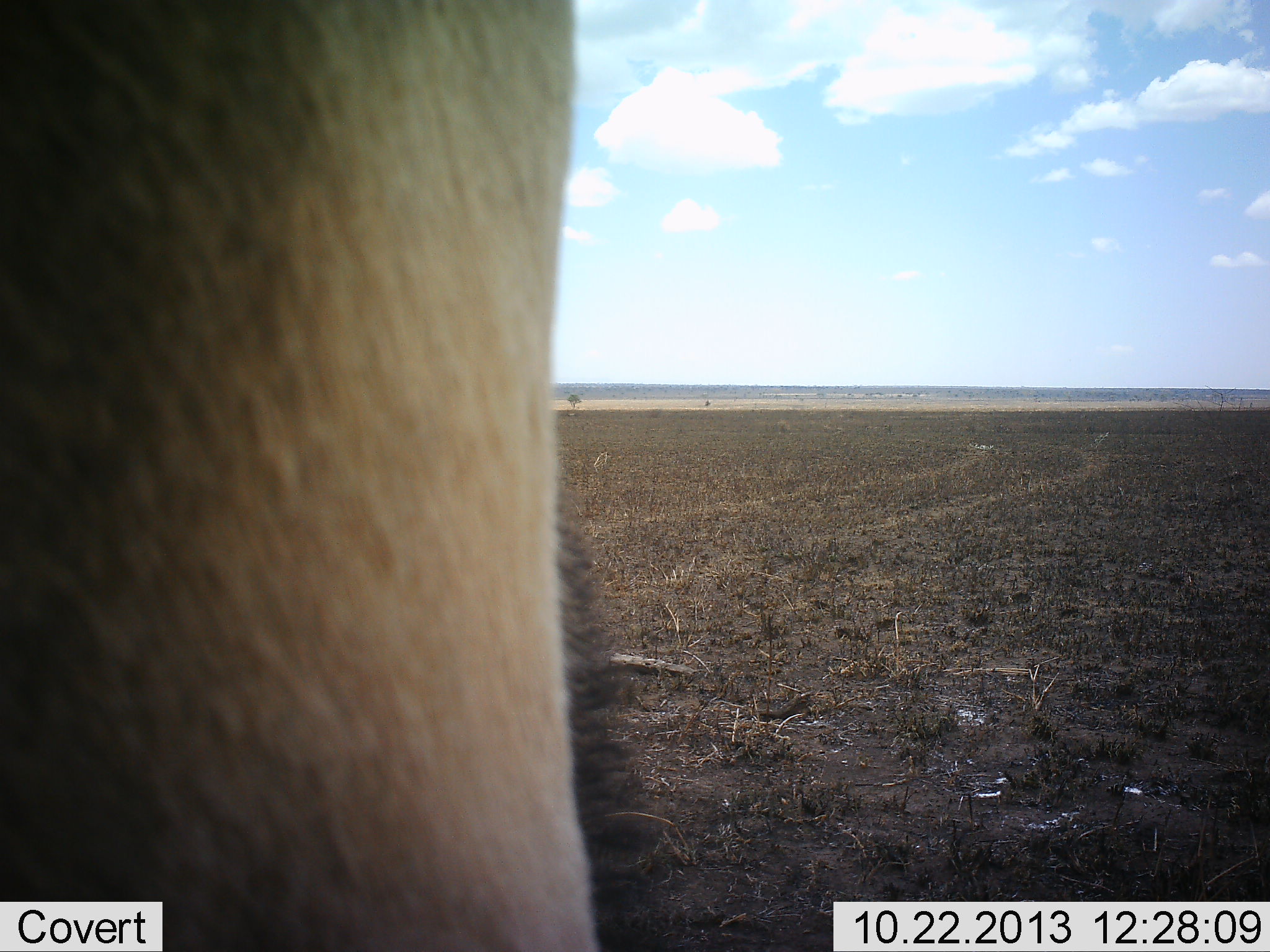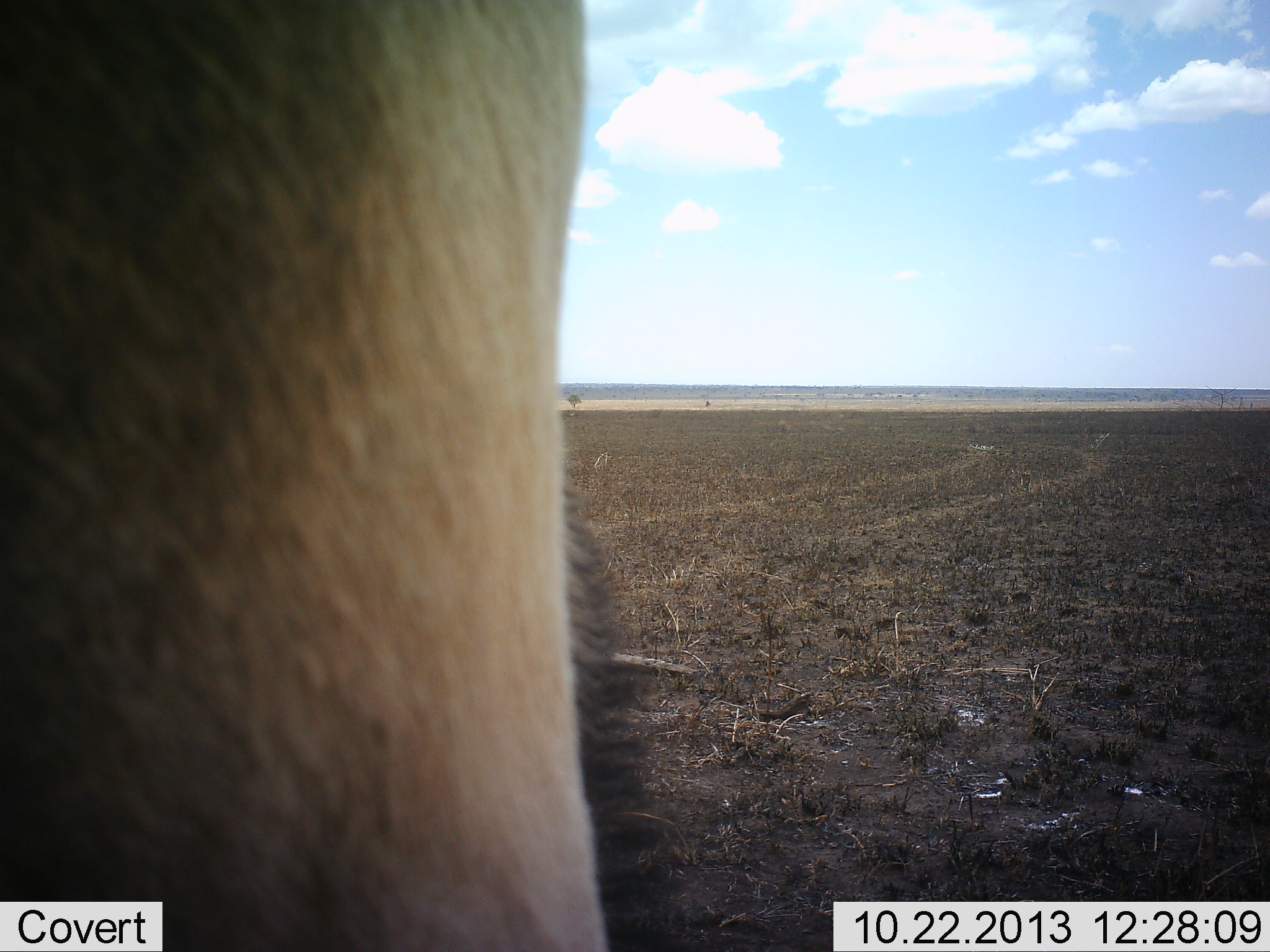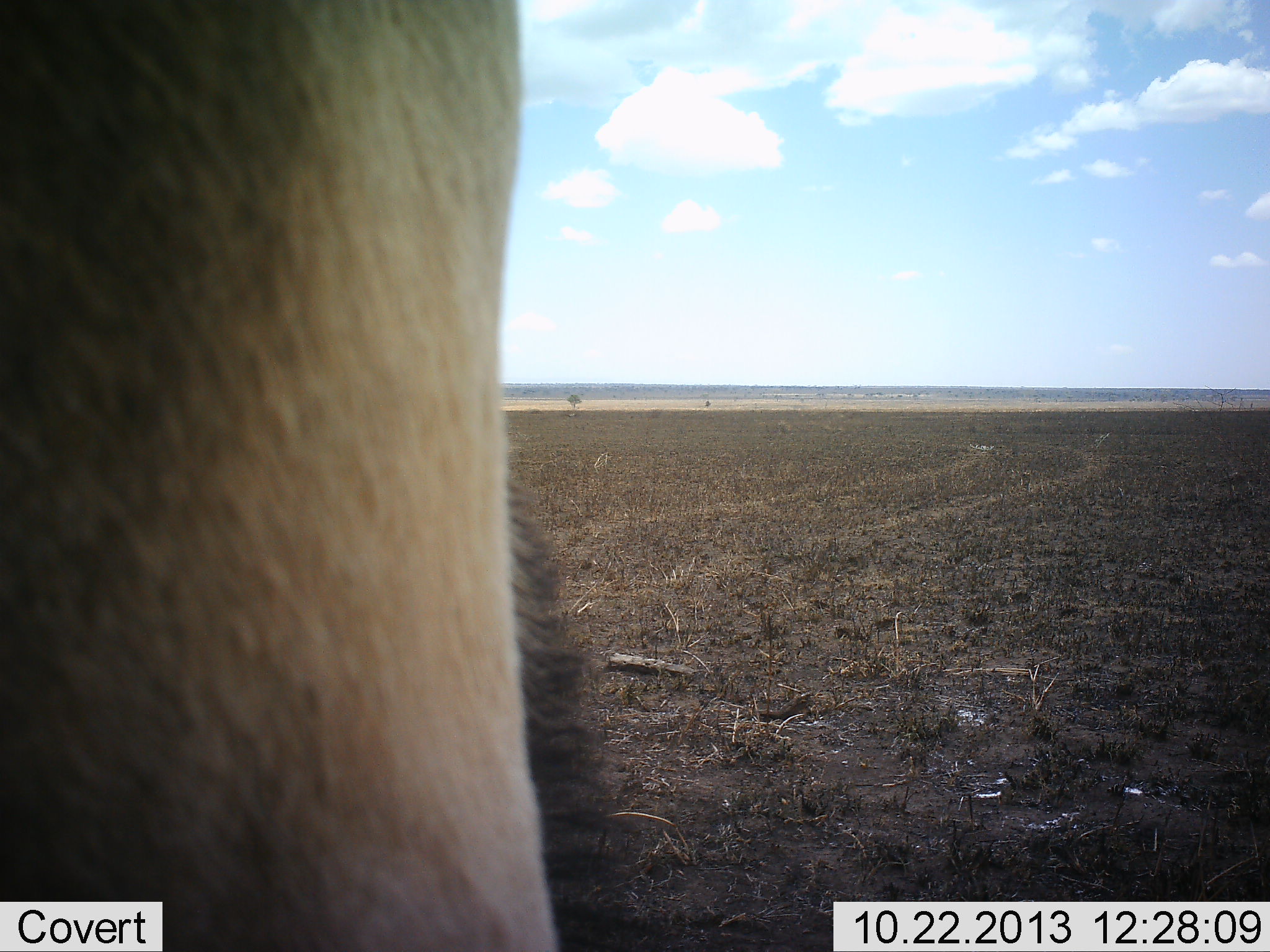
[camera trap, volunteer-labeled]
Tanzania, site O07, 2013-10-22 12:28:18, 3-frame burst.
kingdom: Animalia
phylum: Chordata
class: Mammalia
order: Artiodactyla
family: Bovidae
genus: Alcelaphus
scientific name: Alcelaphus buselaphus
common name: hartebeest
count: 1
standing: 100%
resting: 0%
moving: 0%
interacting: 0%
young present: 0%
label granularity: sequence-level